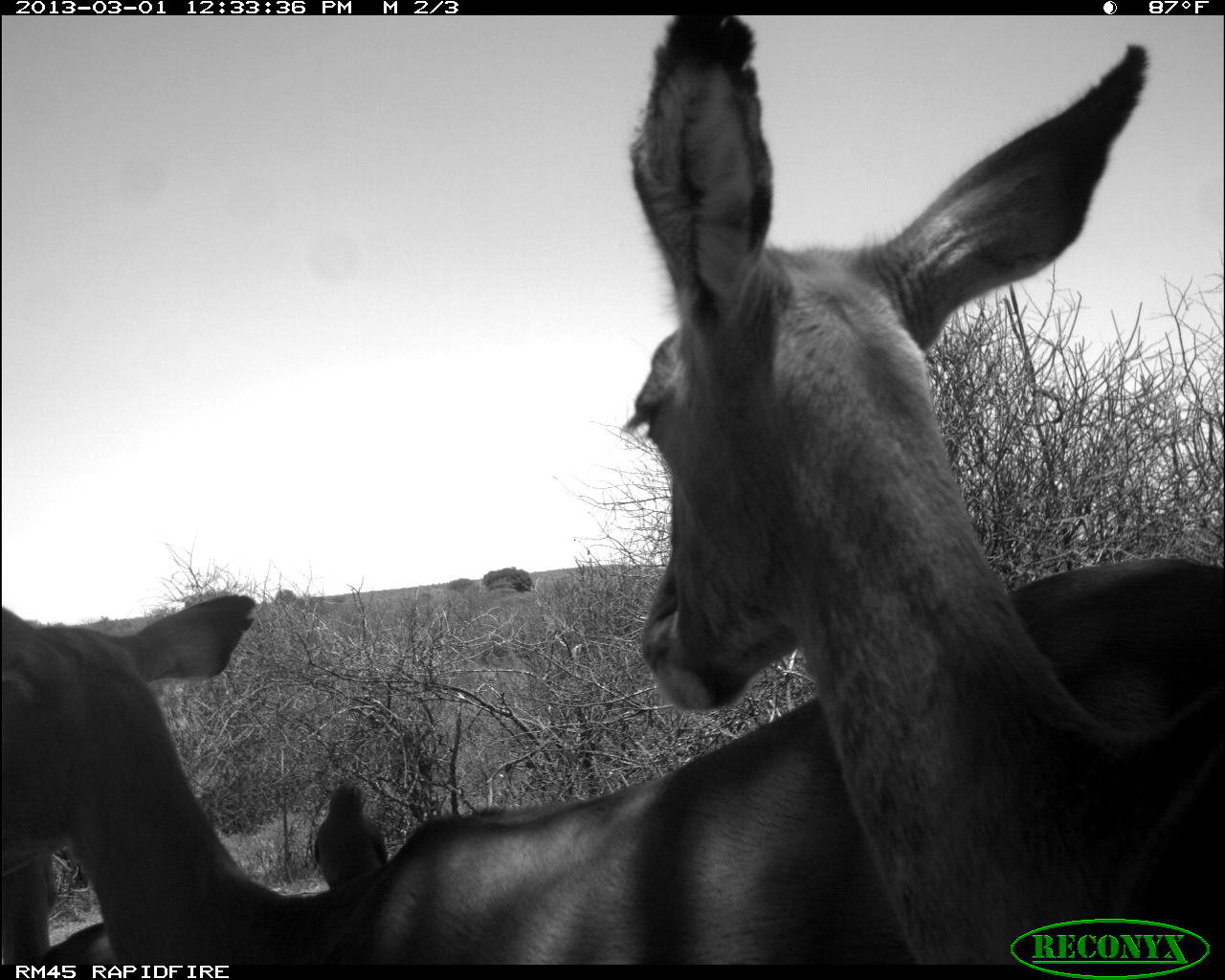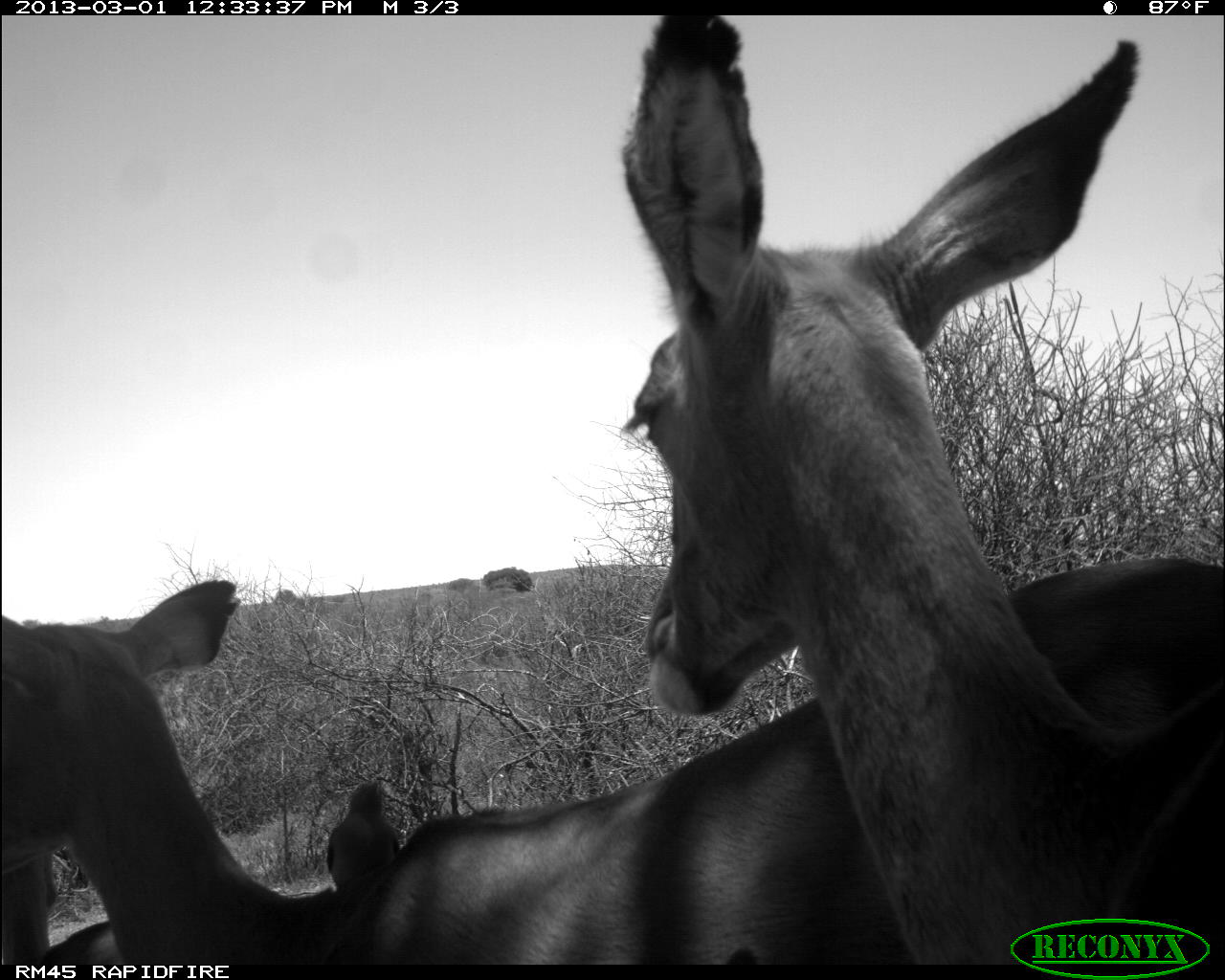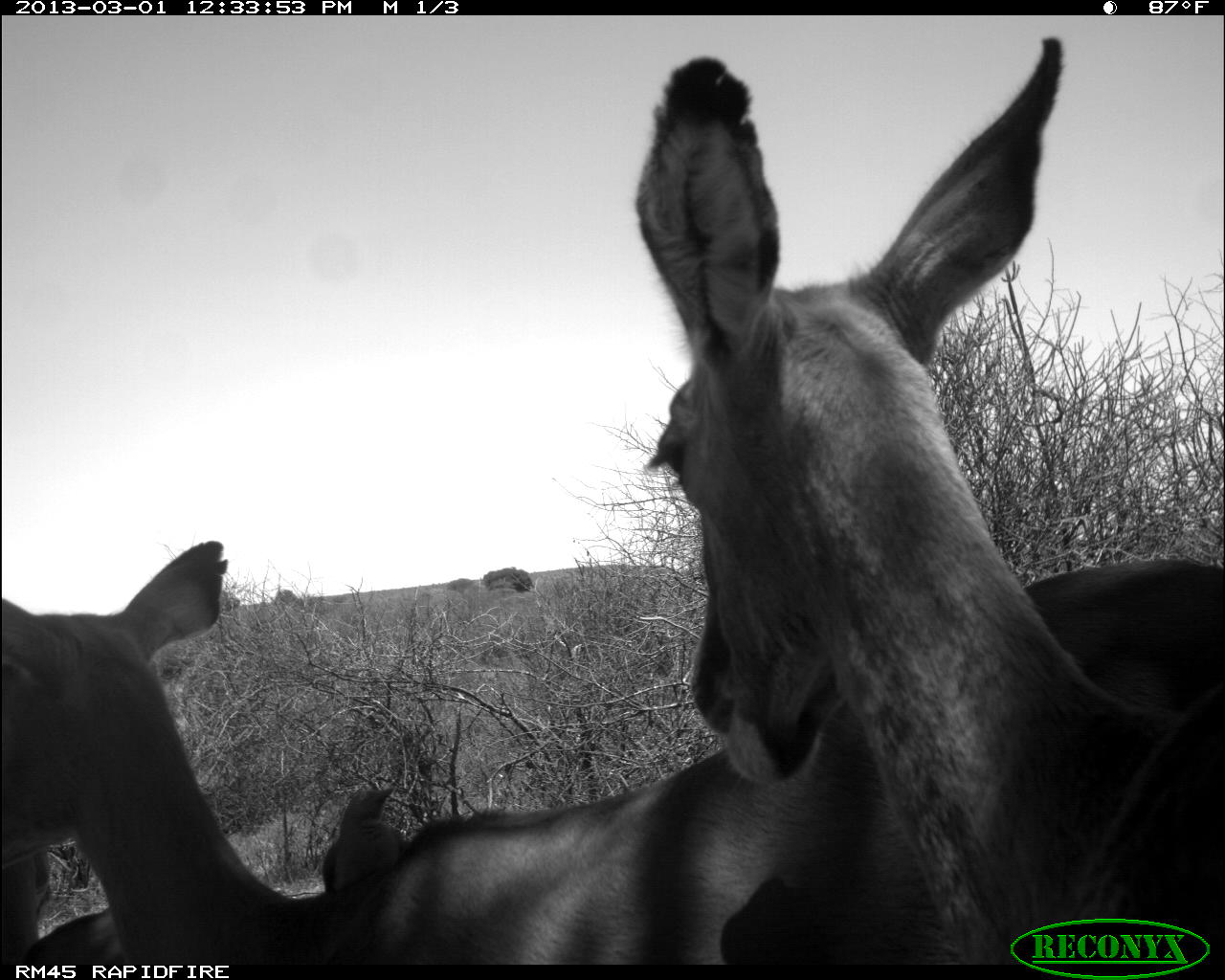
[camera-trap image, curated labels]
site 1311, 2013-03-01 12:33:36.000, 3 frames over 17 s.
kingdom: Animalia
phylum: Chordata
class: Mammalia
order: Artiodactyla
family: Bovidae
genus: Aepyceros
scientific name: Aepyceros melampus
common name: impala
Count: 3.